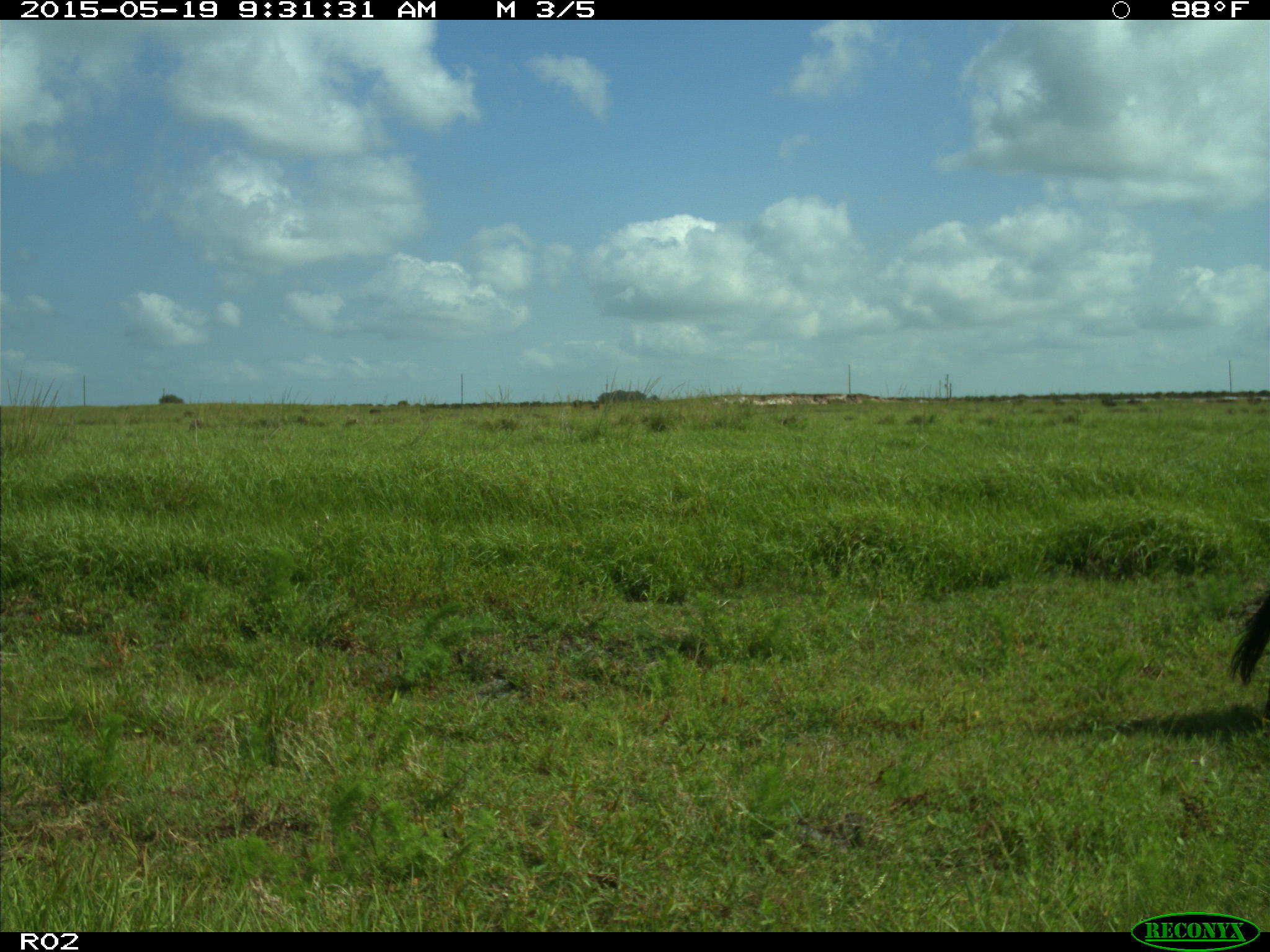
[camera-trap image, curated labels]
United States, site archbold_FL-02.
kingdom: Animalia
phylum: Chordata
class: Mammalia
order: Artiodactyla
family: Bovidae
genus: Bos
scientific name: Bos taurus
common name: domestic cow